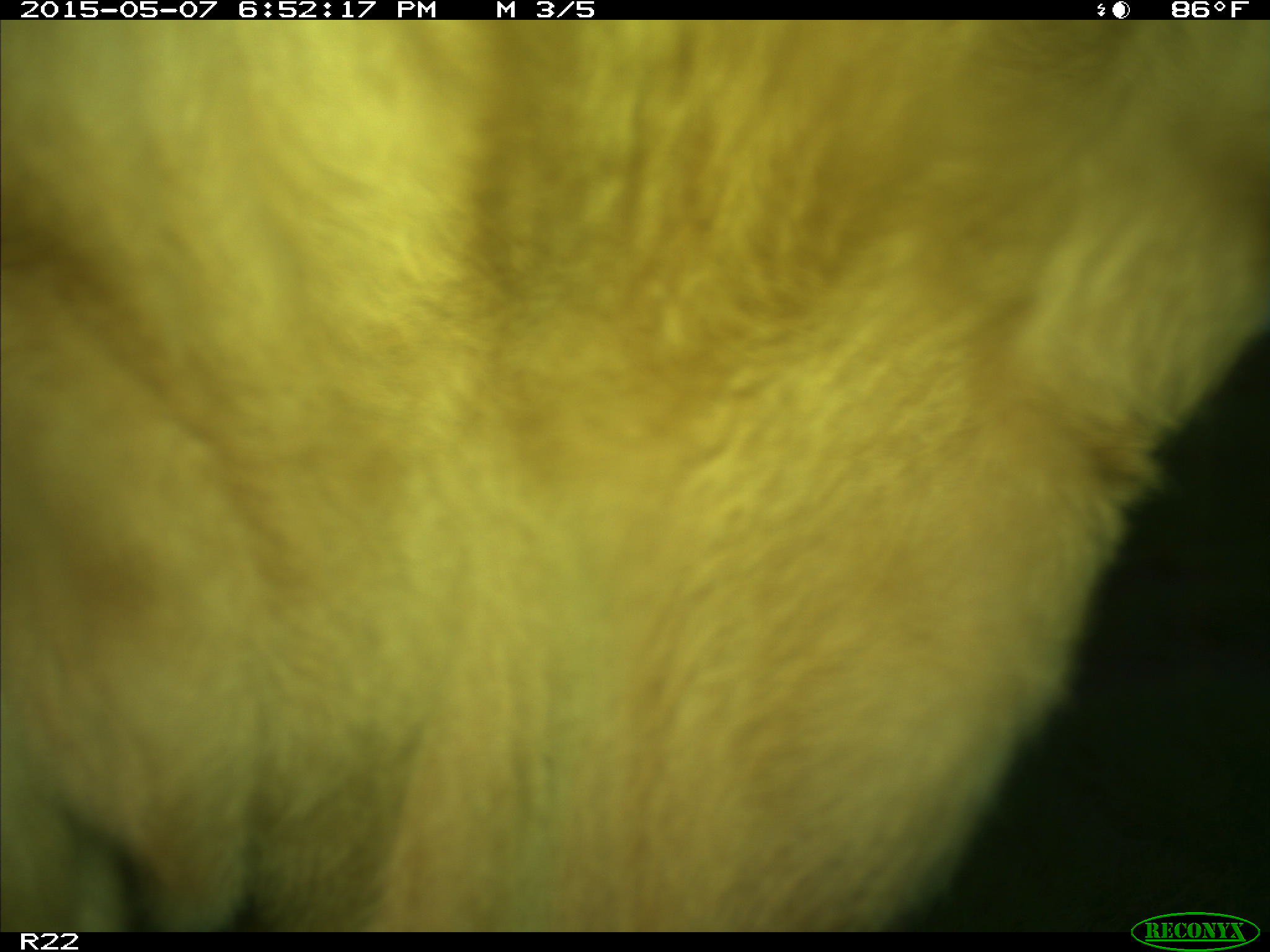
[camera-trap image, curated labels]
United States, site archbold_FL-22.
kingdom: Animalia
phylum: Chordata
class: Mammalia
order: Artiodactyla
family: Bovidae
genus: Bos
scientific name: Bos taurus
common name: domestic cow